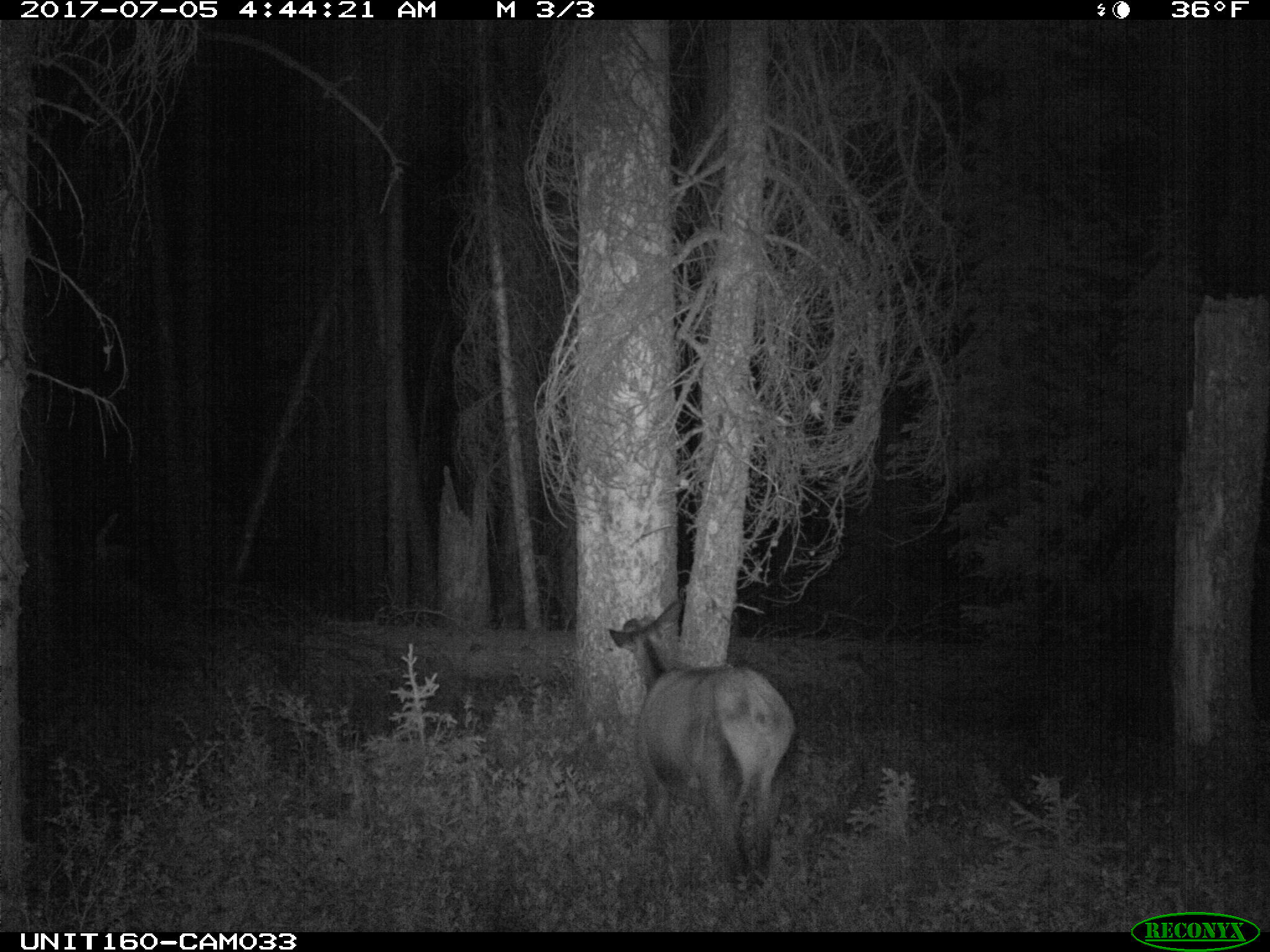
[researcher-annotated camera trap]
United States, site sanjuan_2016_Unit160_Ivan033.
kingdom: Animalia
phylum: Chordata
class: Mammalia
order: Artiodactyla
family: Cervidae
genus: Cervus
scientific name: Cervus elaphus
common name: red deer